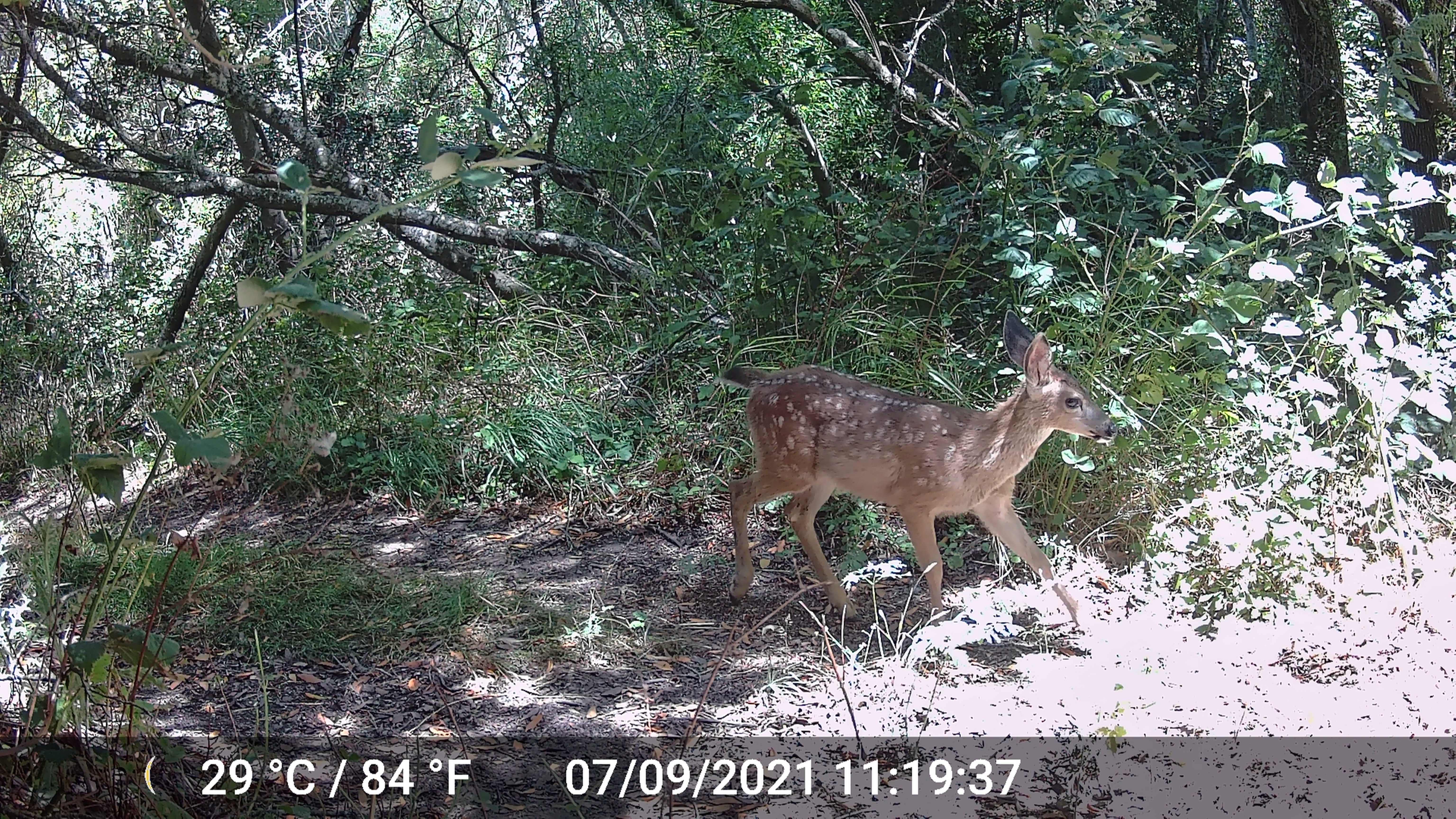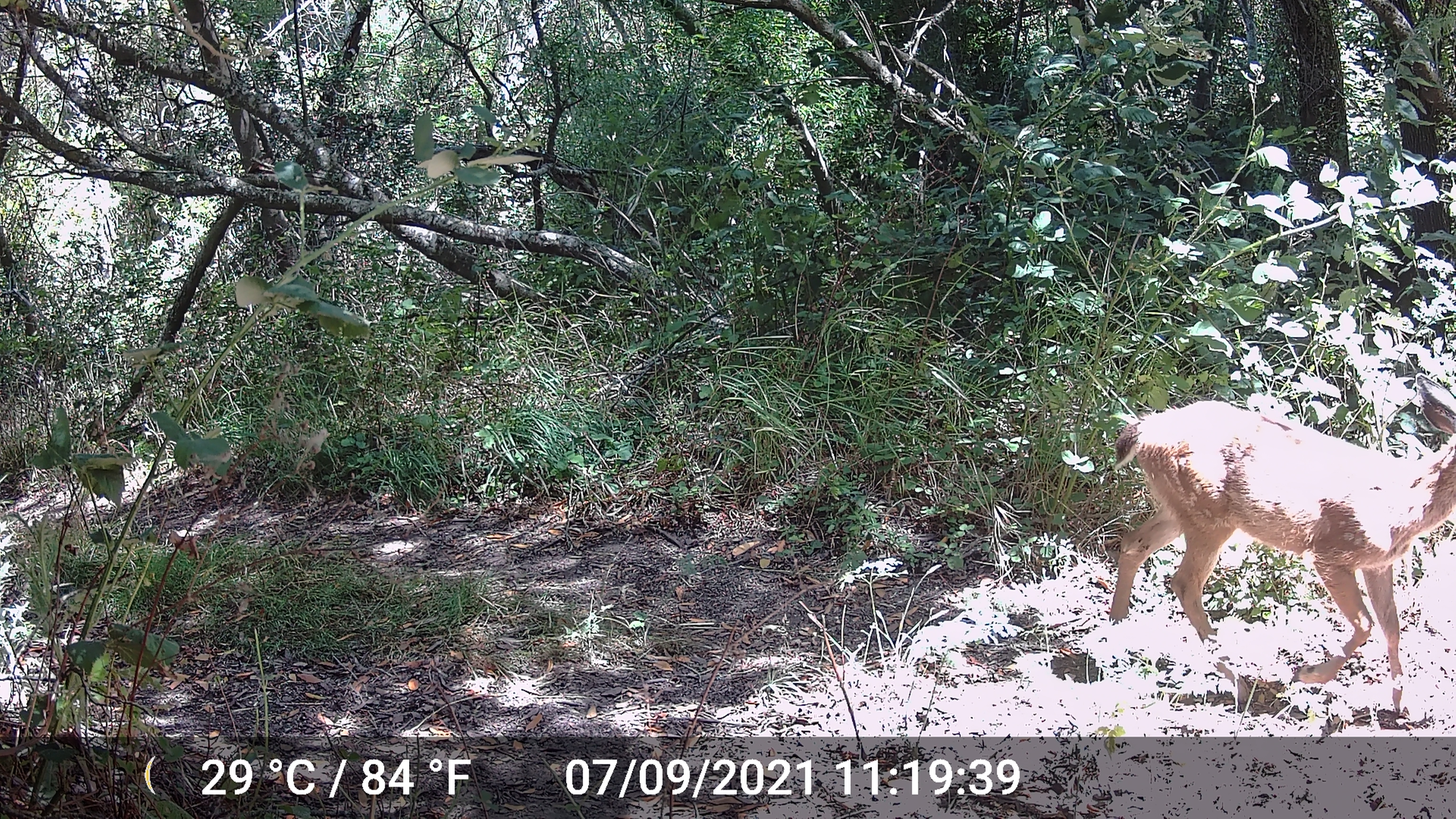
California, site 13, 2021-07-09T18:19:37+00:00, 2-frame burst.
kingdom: Animalia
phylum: Chordata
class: Mammalia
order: Artiodactyla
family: Cervidae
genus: Odocoileus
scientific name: Odocoileus hemionus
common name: mule deer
Mule deer (Odocoileus hemionus).